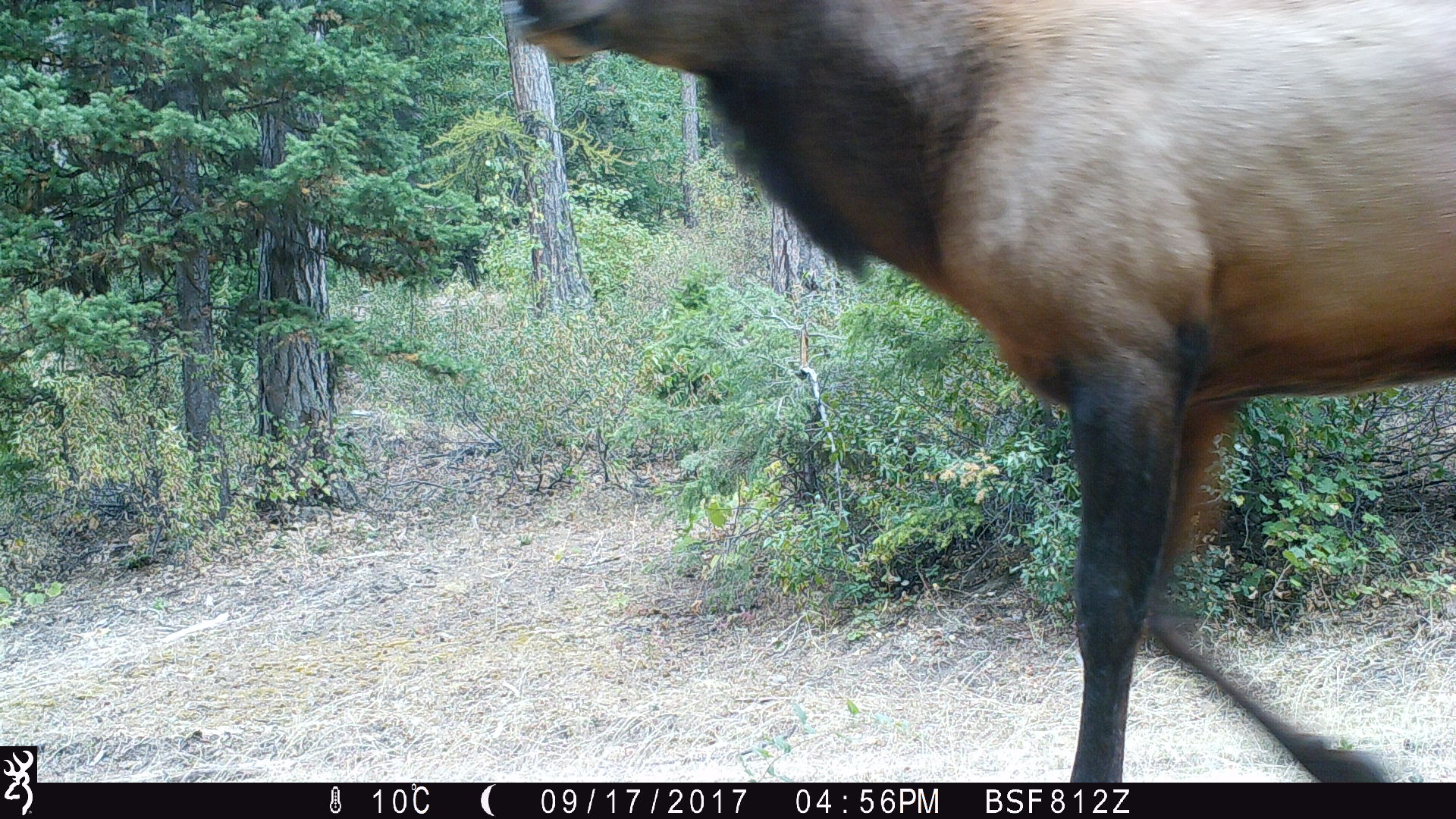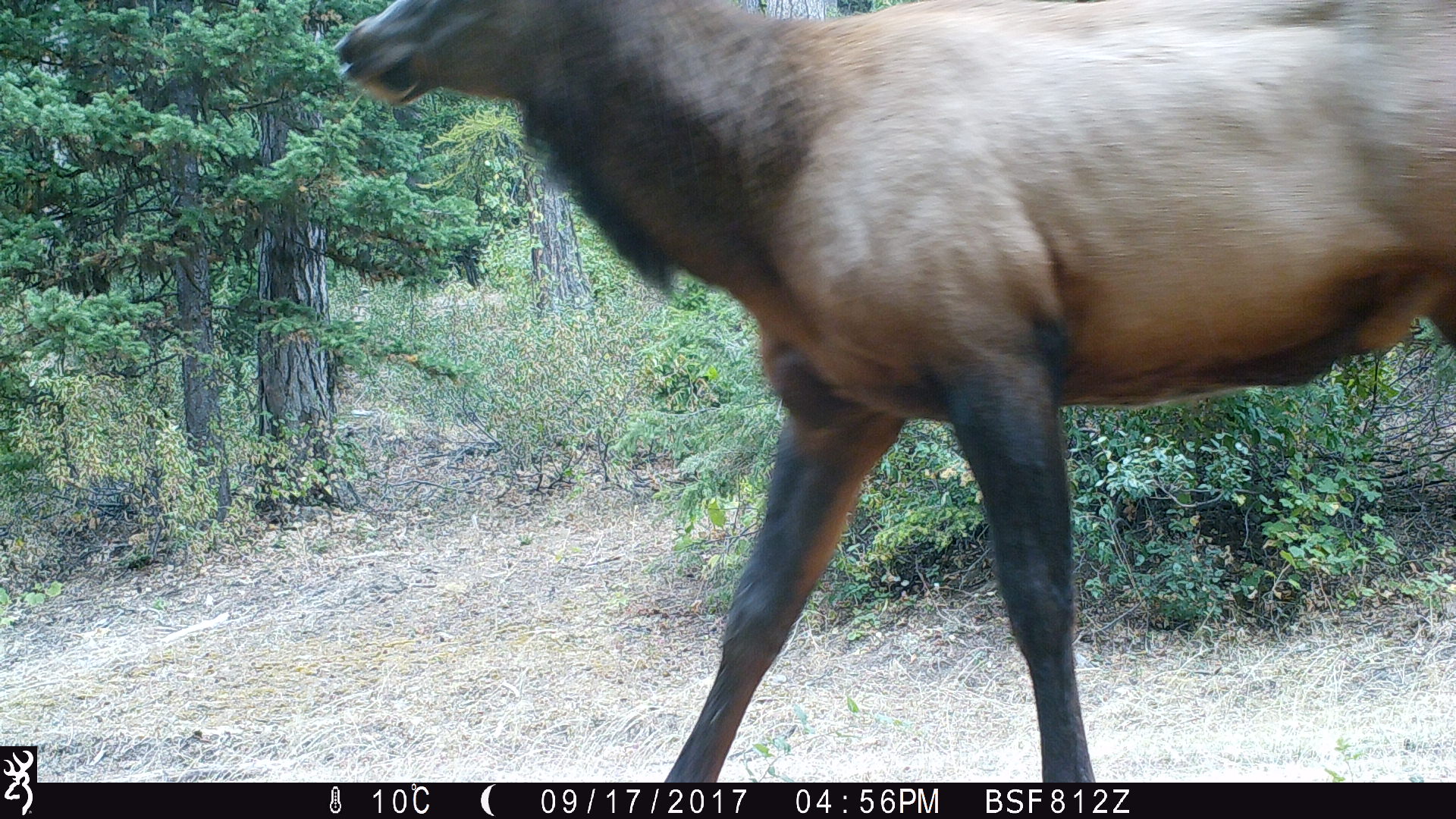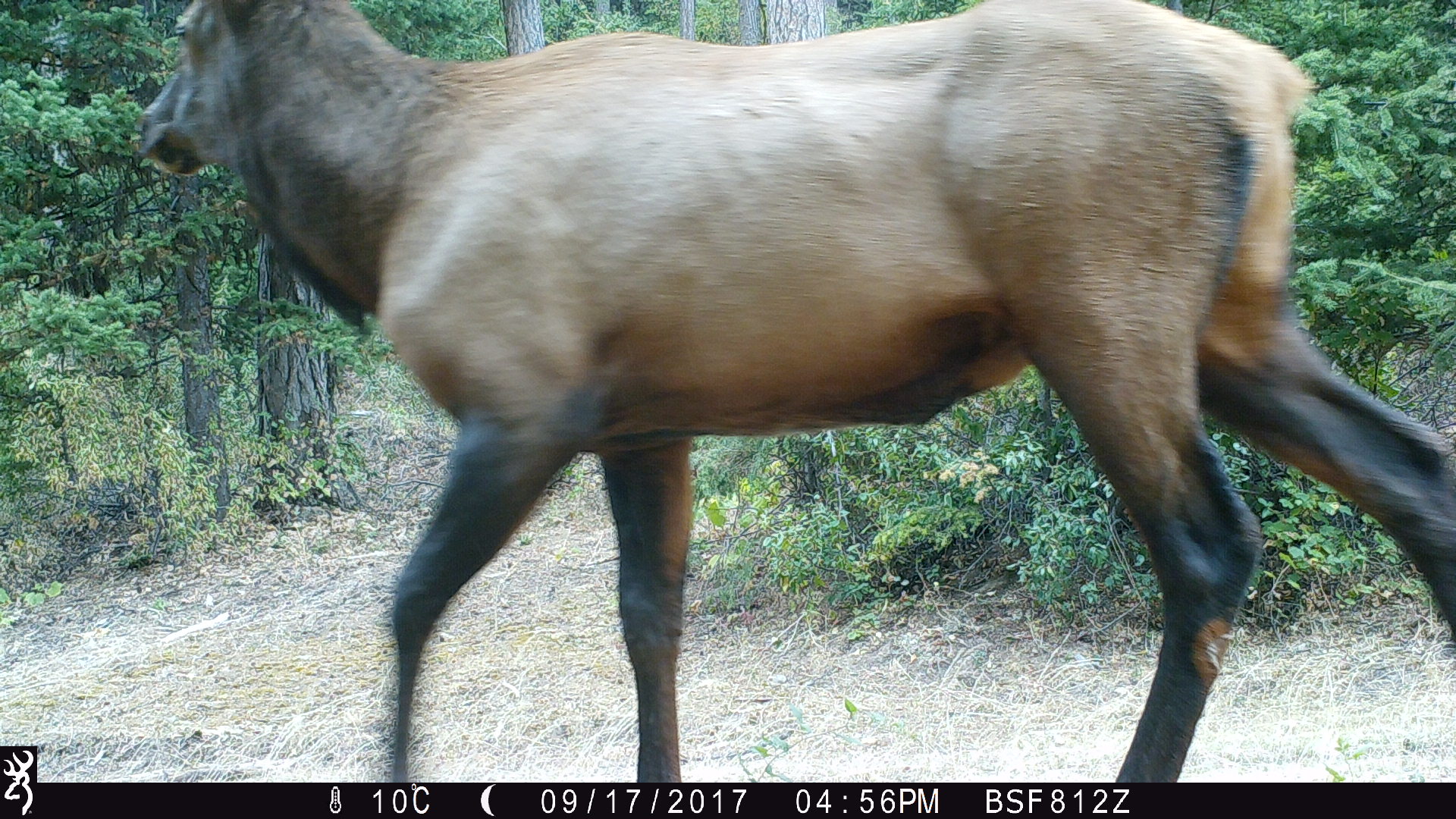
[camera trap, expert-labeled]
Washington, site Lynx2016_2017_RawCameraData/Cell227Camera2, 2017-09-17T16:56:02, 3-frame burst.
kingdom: Animalia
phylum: Chordata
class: Mammalia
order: Artiodactyla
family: Cervidae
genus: Cervus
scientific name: Cervus canadensis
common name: elk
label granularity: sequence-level